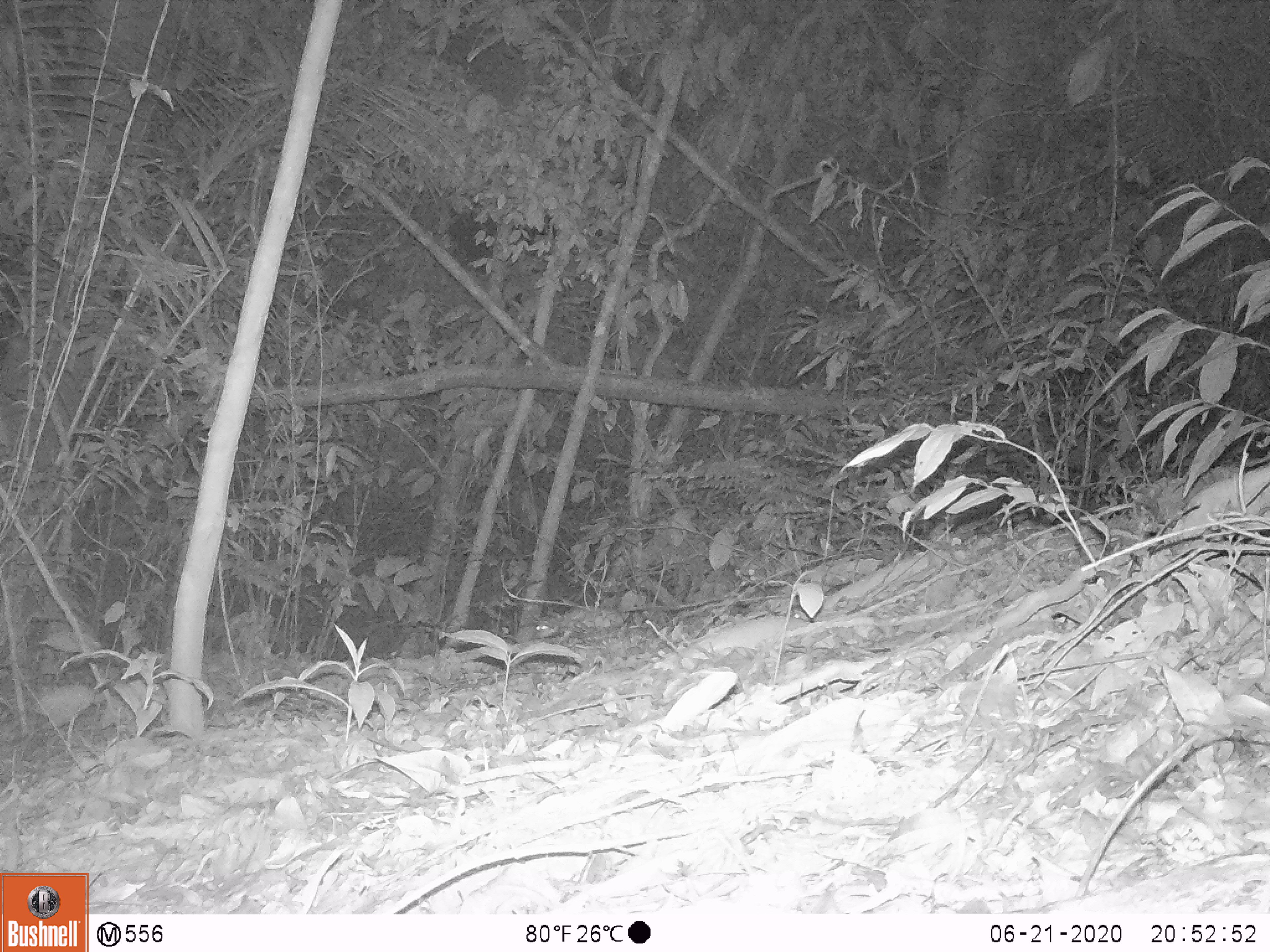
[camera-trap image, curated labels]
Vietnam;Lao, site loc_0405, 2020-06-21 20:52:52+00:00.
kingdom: Animalia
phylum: Chordata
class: Mammalia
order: Rodentia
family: Muridae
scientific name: Muridae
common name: old-world mice and rats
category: unidentified murid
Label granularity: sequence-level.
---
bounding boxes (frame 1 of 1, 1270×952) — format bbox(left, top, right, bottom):
unidentified murid: bbox(534, 605, 625, 644)